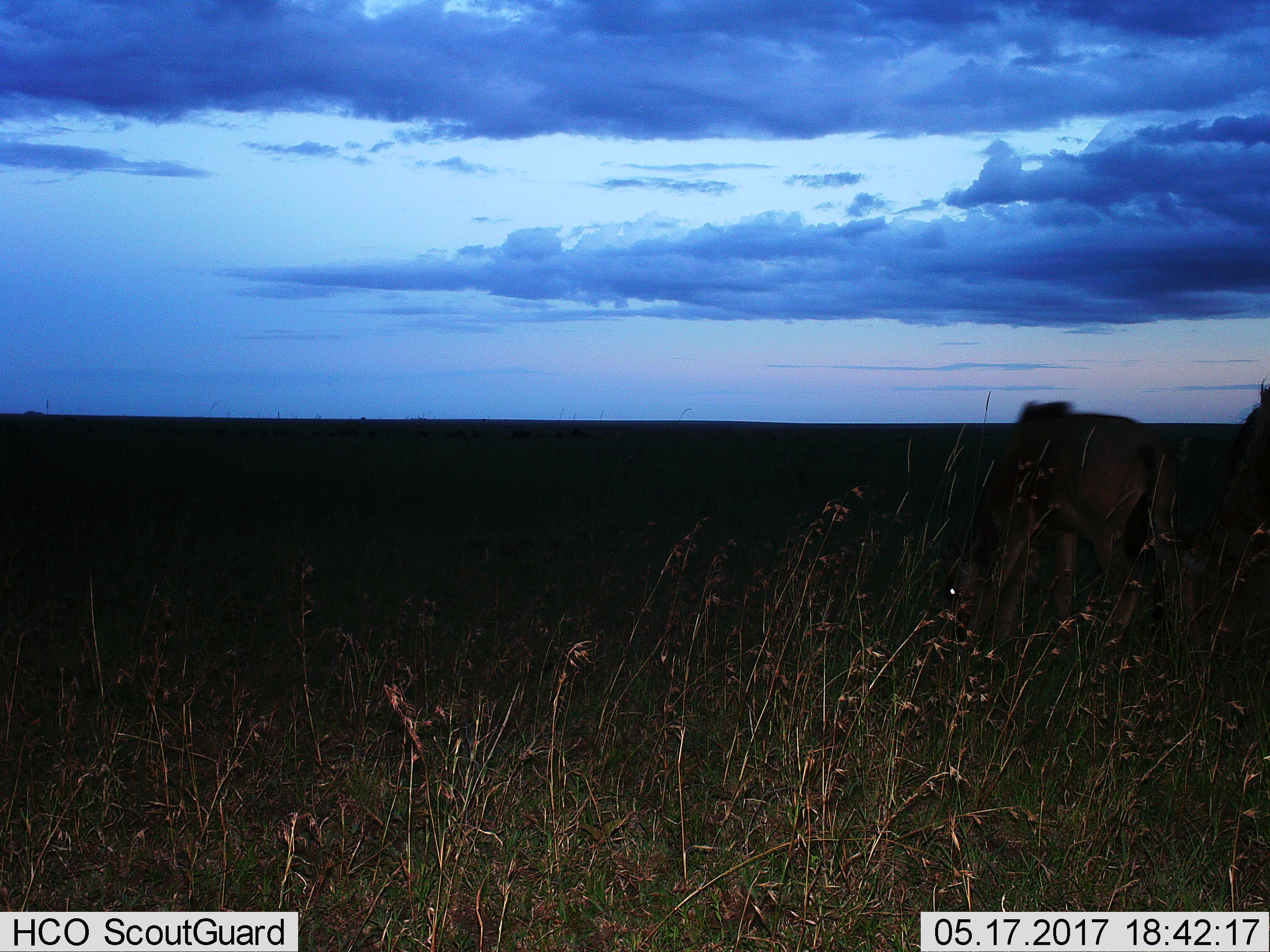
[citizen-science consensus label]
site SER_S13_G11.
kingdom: Animalia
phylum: Chordata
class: Mammalia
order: Artiodactyla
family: Bovidae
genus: Connochaetes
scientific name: Connochaetes taurinus taurinus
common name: blue wildebeest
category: wildebeestblue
Wildebeestblue (blue wildebeest) (Connochaetes taurinus taurinus), count 2. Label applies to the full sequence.